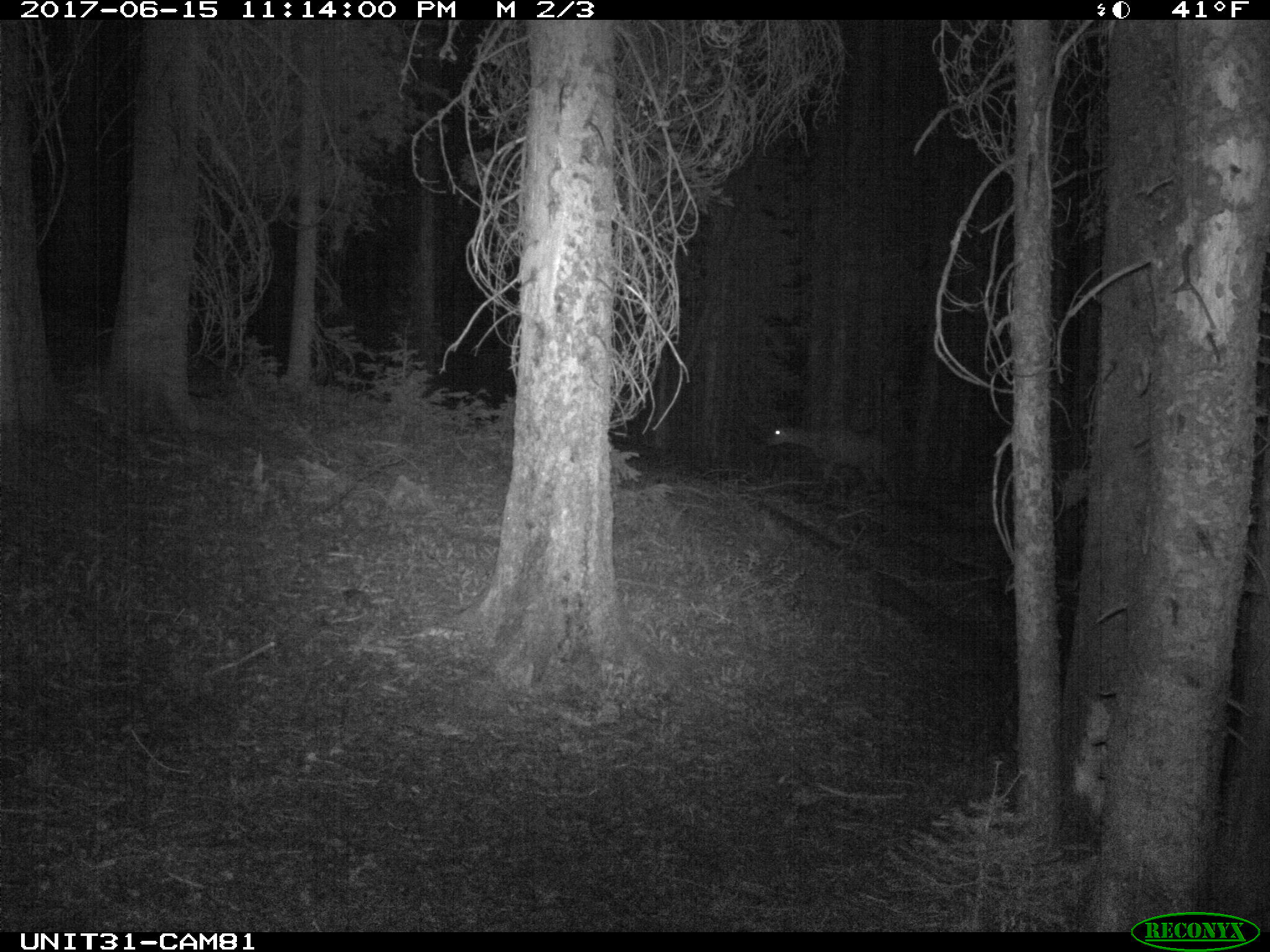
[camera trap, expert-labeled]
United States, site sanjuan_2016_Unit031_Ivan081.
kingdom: Animalia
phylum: Chordata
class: Mammalia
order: Artiodactyla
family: Cervidae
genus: Odocoileus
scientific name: Odocoileus hemionus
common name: mule deer